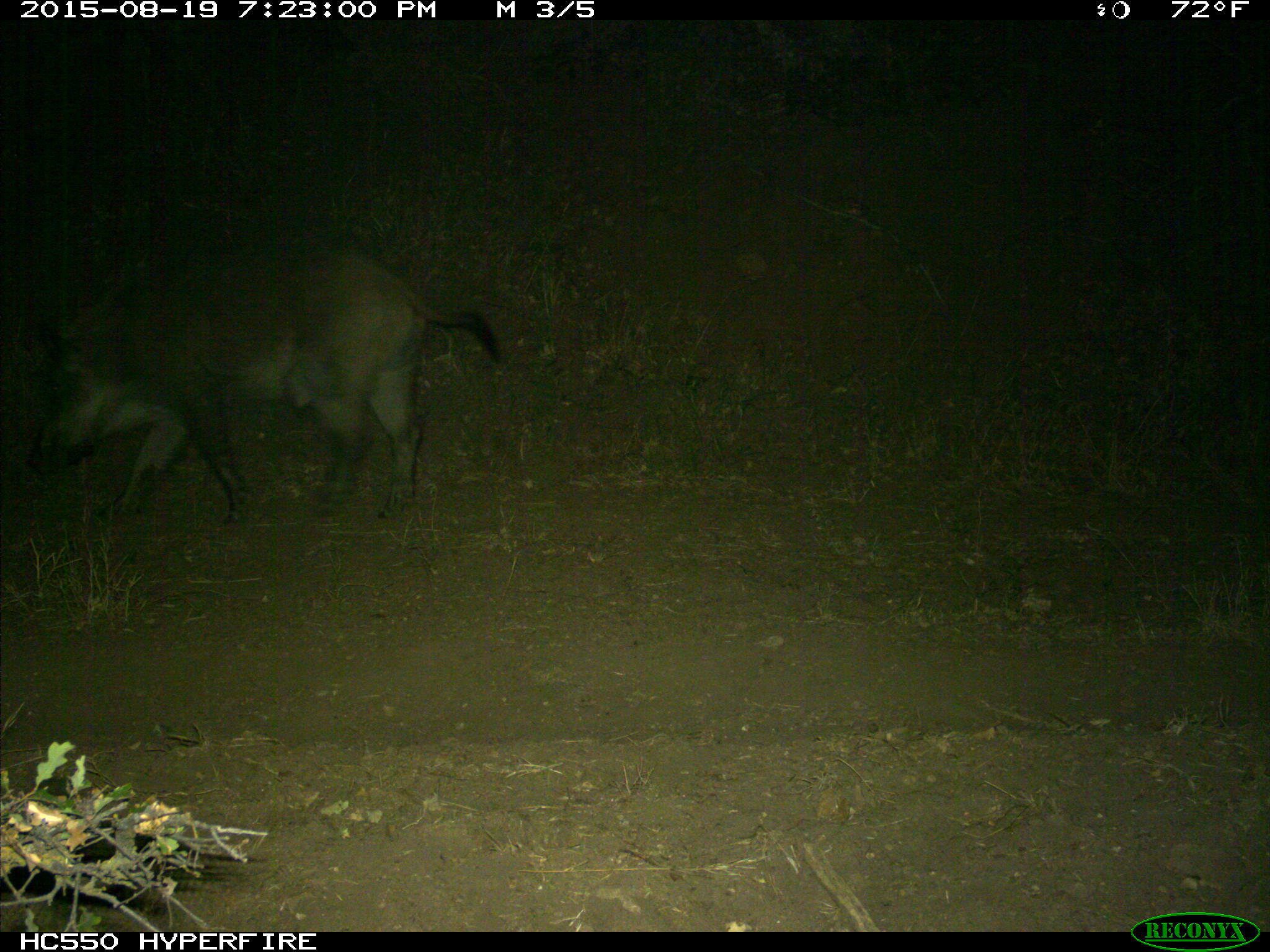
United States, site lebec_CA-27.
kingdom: Animalia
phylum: Chordata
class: Mammalia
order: Artiodactyla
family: Suidae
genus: Sus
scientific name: Sus scrofa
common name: wild boar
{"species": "Sus scrofa (wild boar)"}